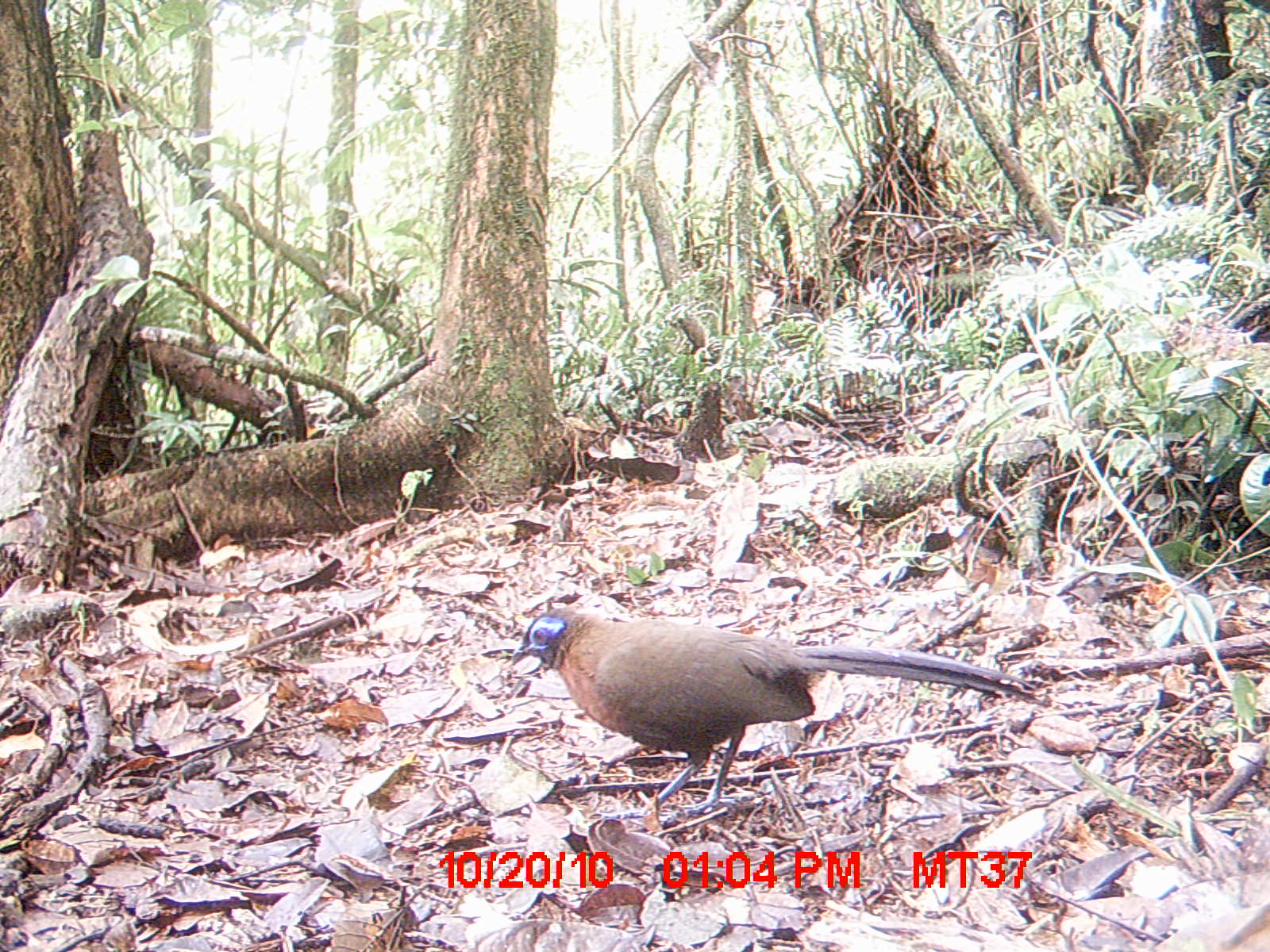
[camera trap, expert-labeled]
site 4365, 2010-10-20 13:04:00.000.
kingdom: Animalia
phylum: Chordata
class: Aves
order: Cuculiformes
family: Cuculidae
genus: Coua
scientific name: Coua serriana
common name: red-breasted coua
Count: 1.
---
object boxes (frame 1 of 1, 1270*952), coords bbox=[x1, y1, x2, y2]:
coua serriana: bbox=[511, 607, 1034, 826]